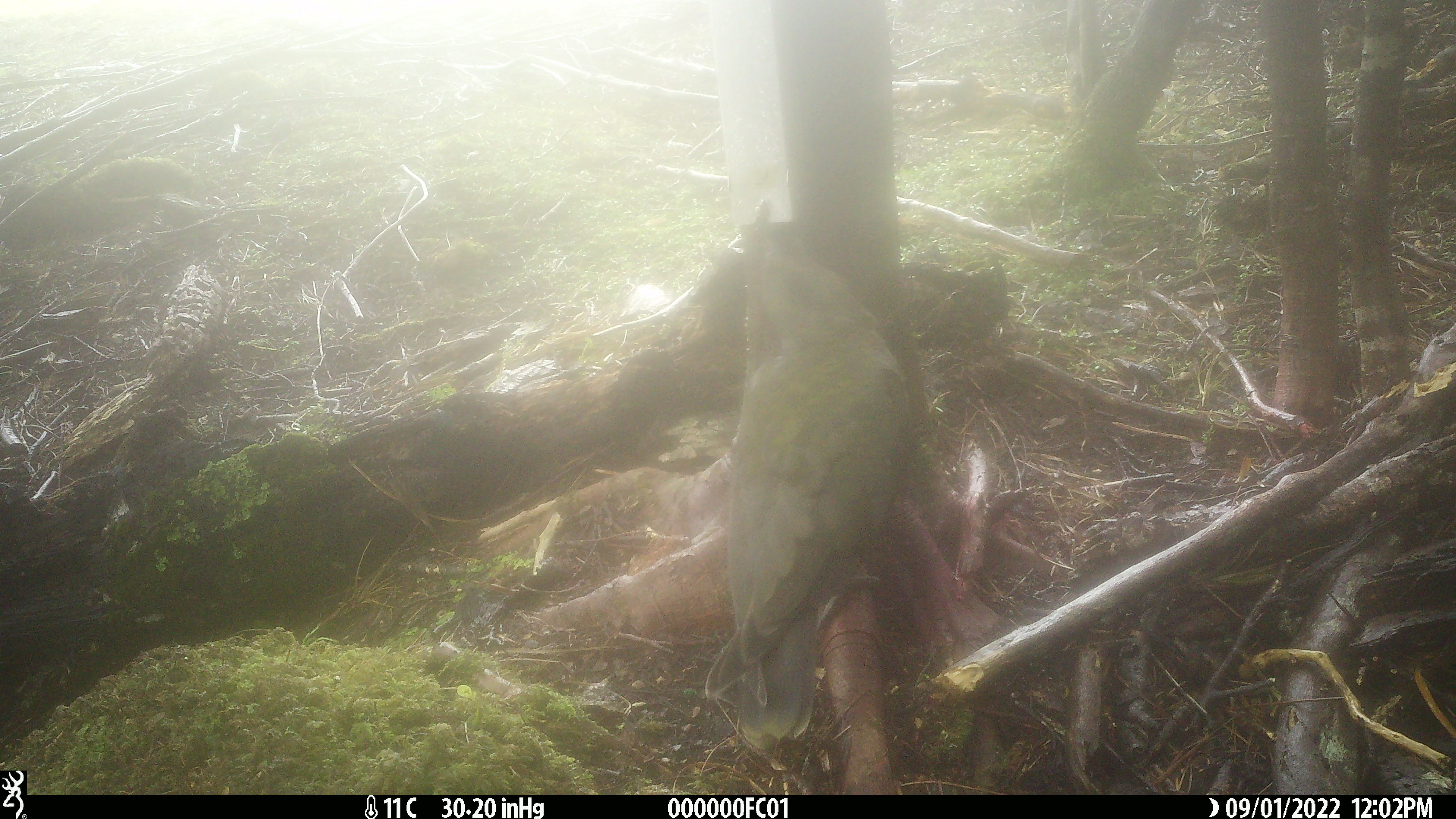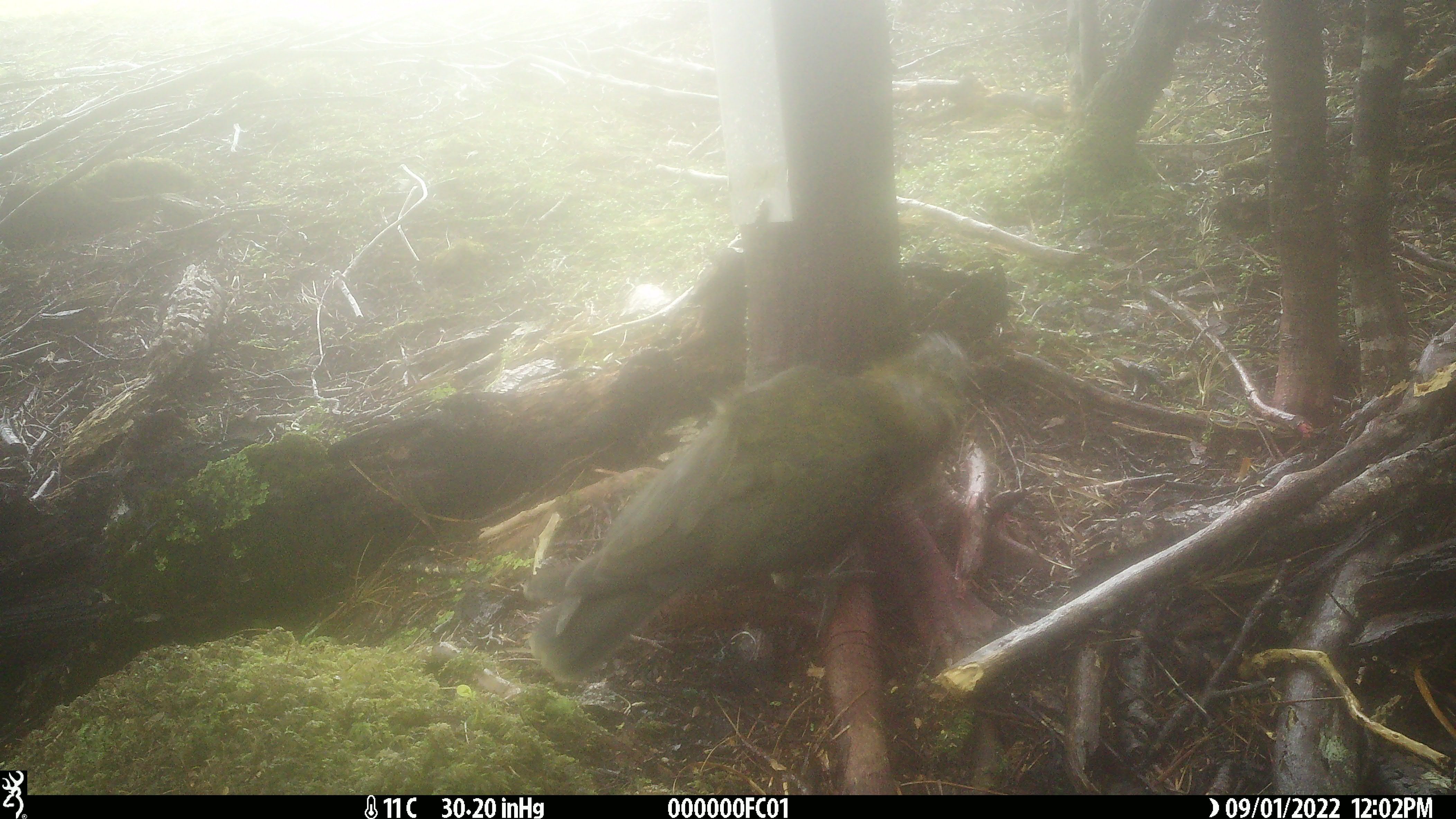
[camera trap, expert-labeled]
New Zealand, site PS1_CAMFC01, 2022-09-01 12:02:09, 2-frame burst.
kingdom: Animalia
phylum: Chordata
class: Aves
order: Psittaciformes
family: Strigopidae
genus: Nestor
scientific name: Nestor notabilis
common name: kea